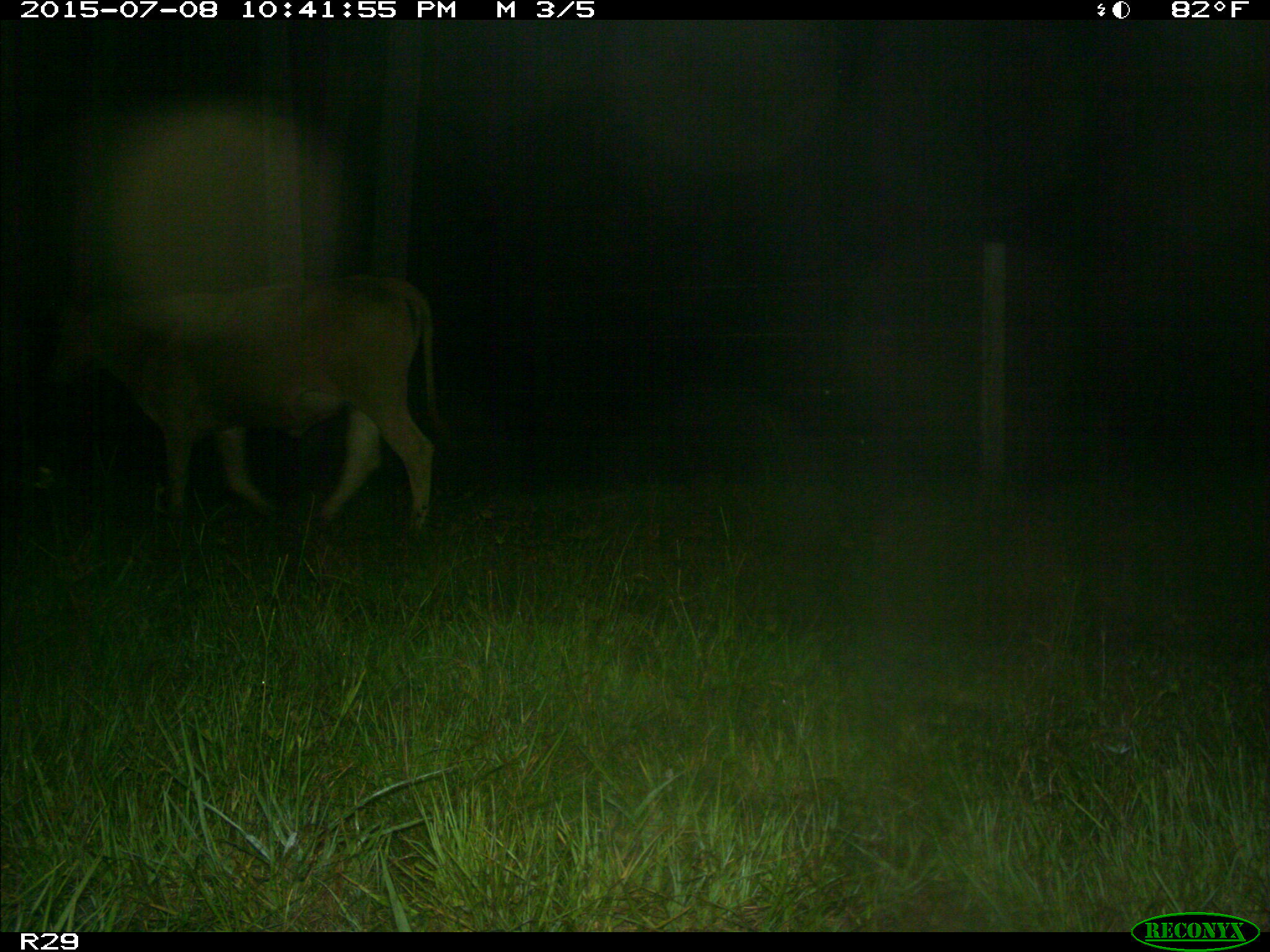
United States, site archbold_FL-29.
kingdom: Animalia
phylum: Chordata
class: Mammalia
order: Artiodactyla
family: Bovidae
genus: Bos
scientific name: Bos taurus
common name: domestic cow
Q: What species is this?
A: Bos taurus (domestic cow).